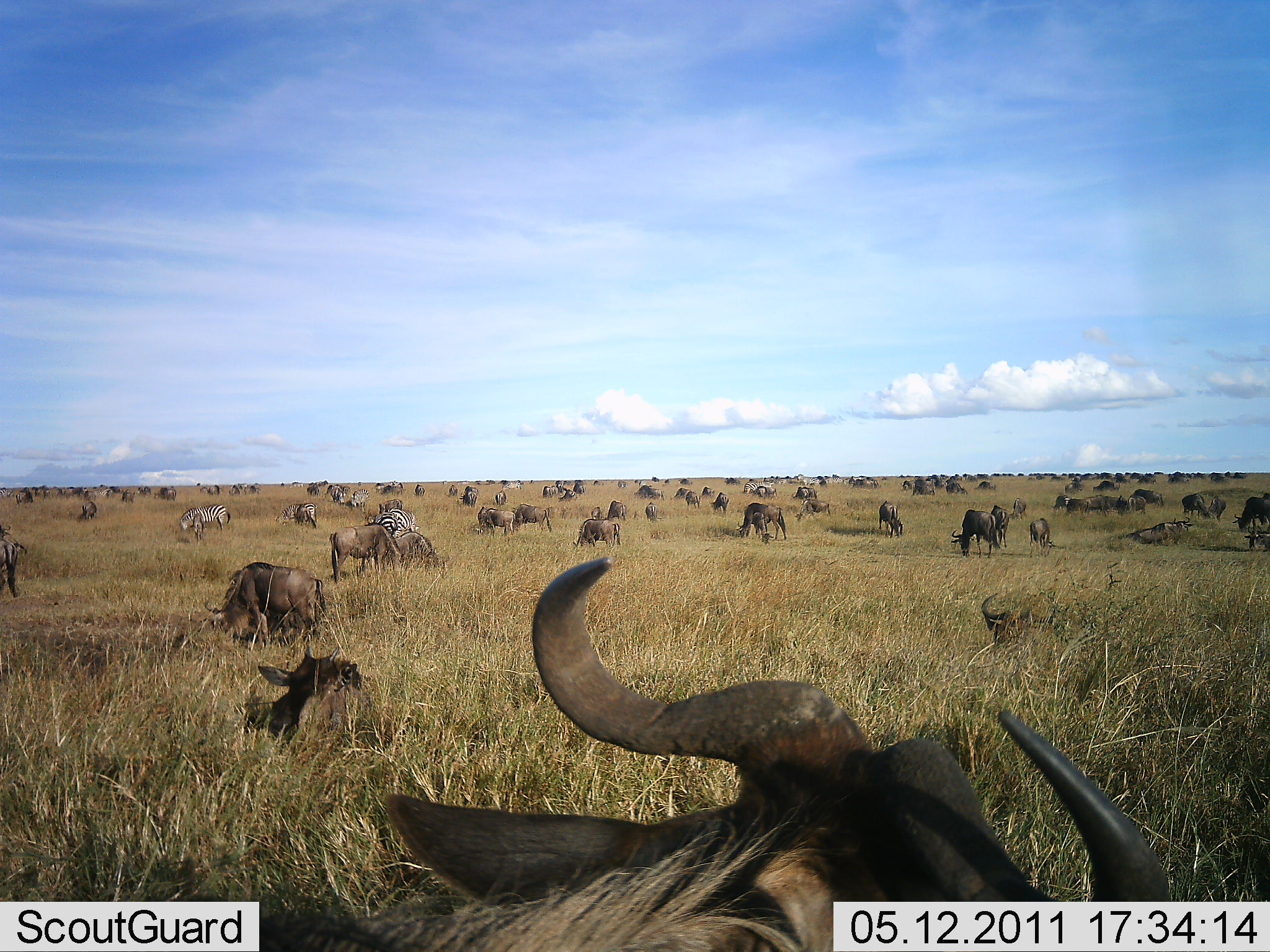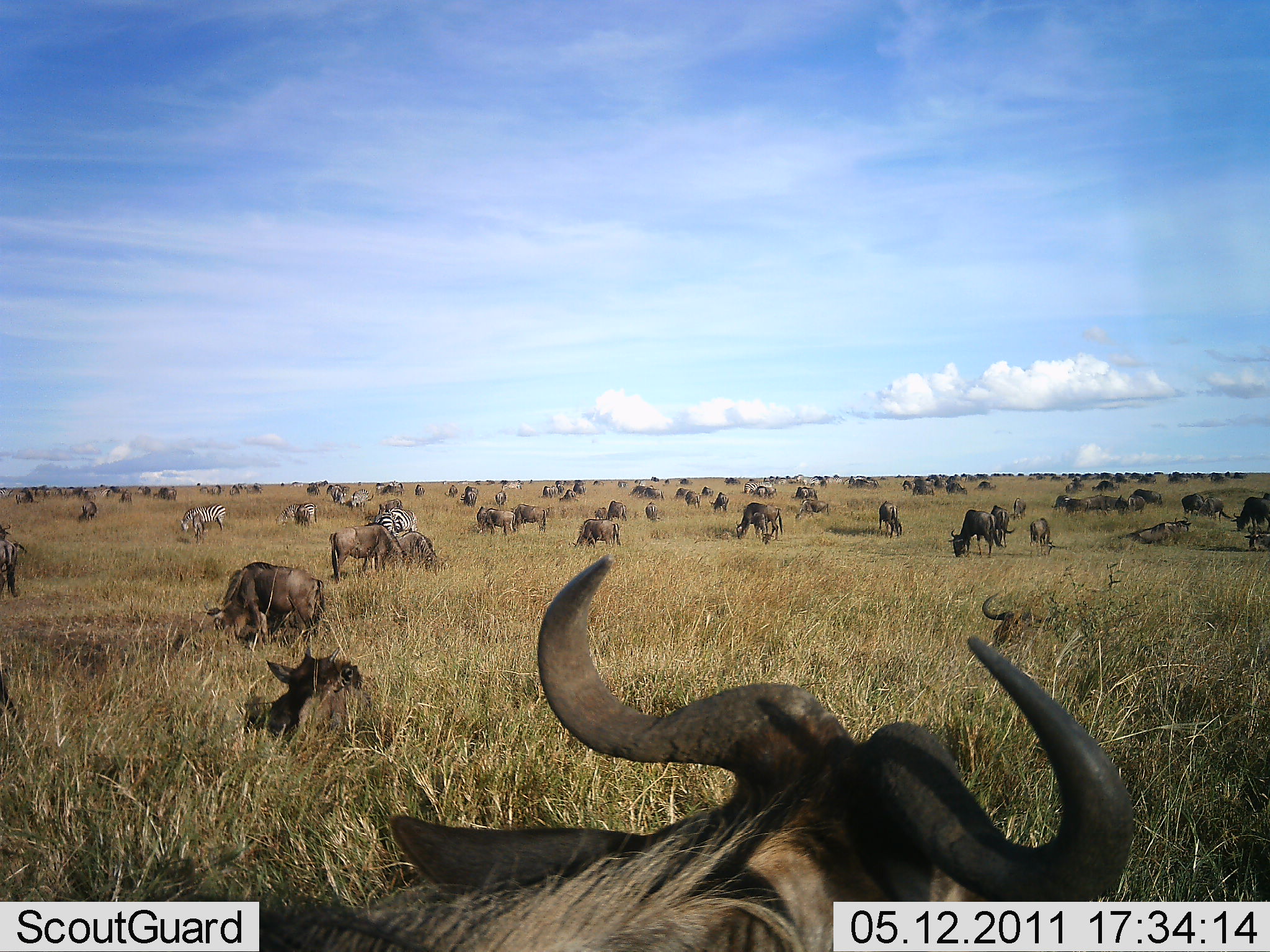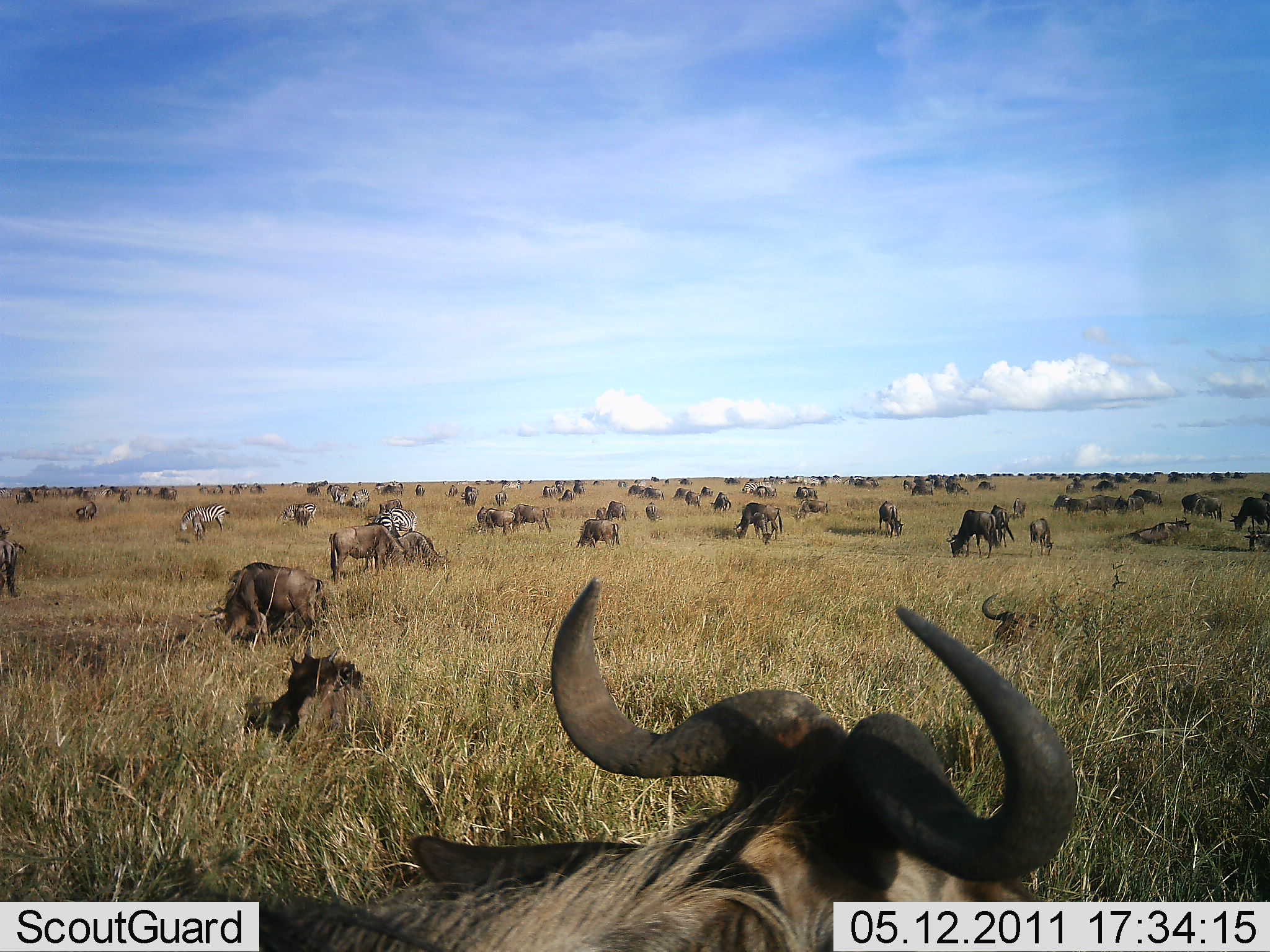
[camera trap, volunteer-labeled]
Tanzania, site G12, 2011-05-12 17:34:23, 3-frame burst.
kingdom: Animalia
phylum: Chordata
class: Mammalia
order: Artiodactyla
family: Bovidae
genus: Connochaetes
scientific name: Connochaetes taurinus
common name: blue wildebeest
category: wildebeest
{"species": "wildebeest (blue wildebeest) (Connochaetes taurinus)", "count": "51+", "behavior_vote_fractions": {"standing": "67%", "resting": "75%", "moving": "50%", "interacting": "8%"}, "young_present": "0%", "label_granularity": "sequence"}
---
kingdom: Animalia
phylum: Chordata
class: Mammalia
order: Perissodactyla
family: Equidae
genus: Equus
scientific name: Equus quagga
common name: plains zebra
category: zebra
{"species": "zebra (plains zebra) (Equus quagga)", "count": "5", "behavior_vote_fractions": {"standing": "58%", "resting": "0%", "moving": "17%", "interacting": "0%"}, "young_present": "0%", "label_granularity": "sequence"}